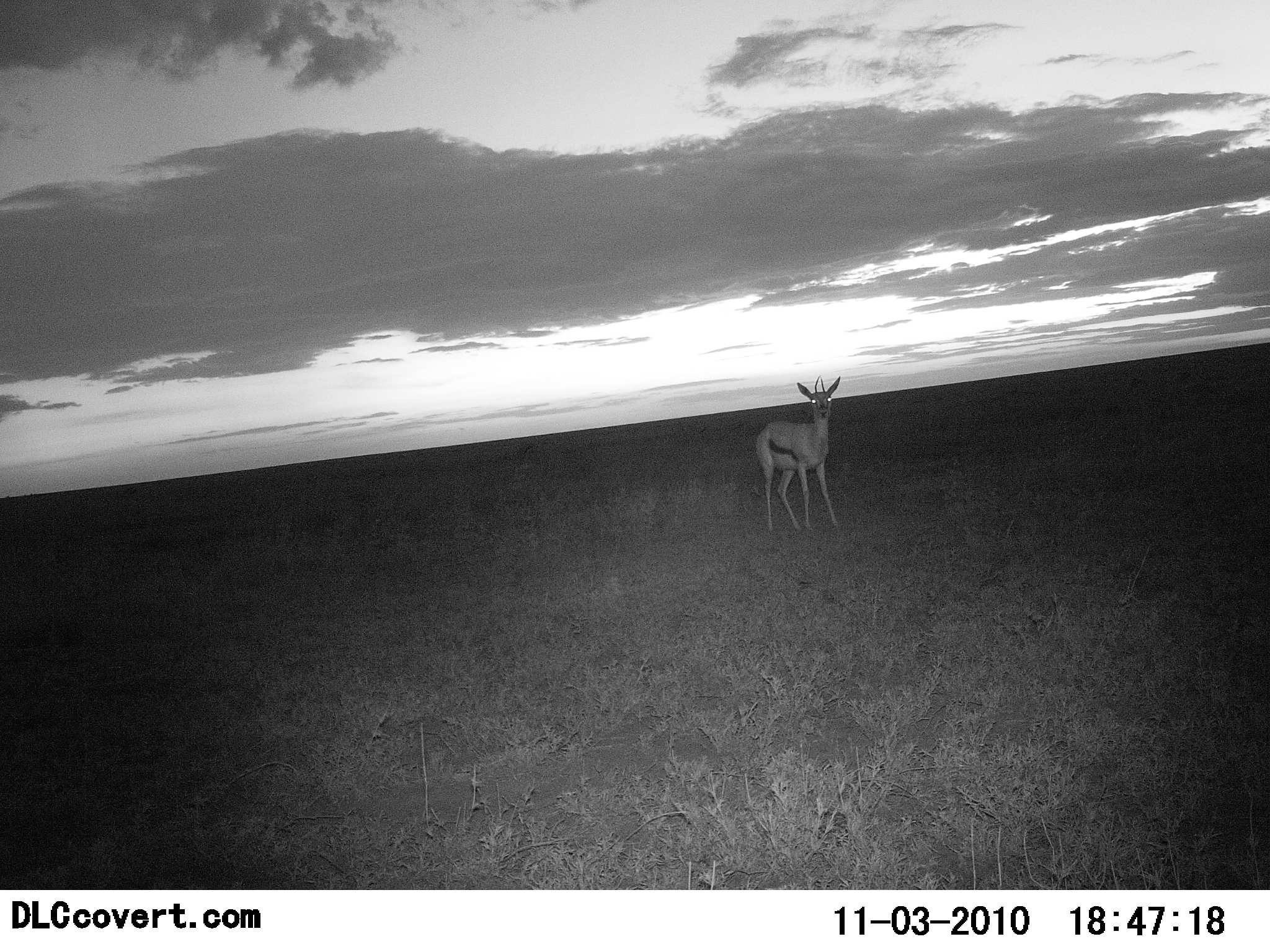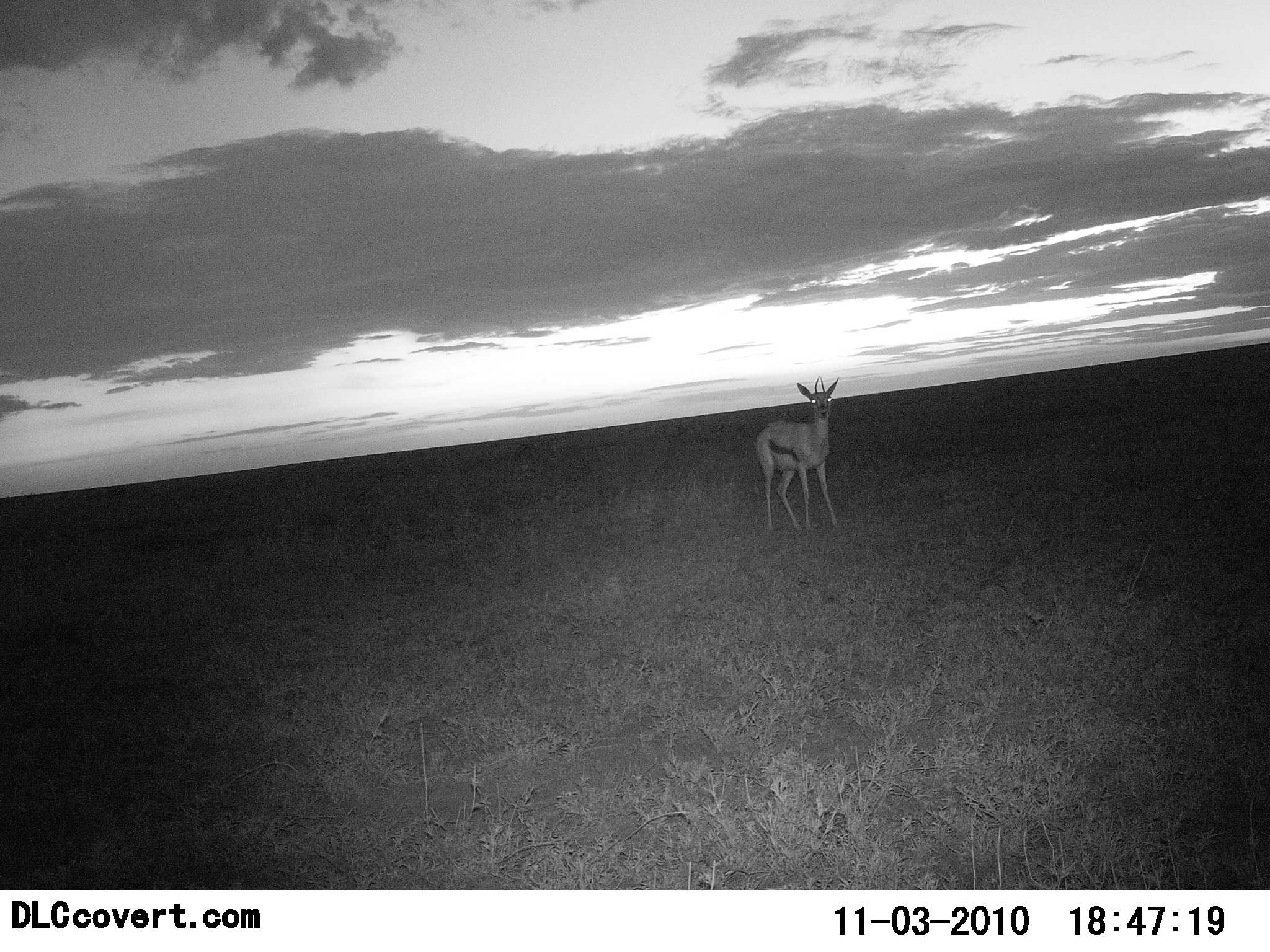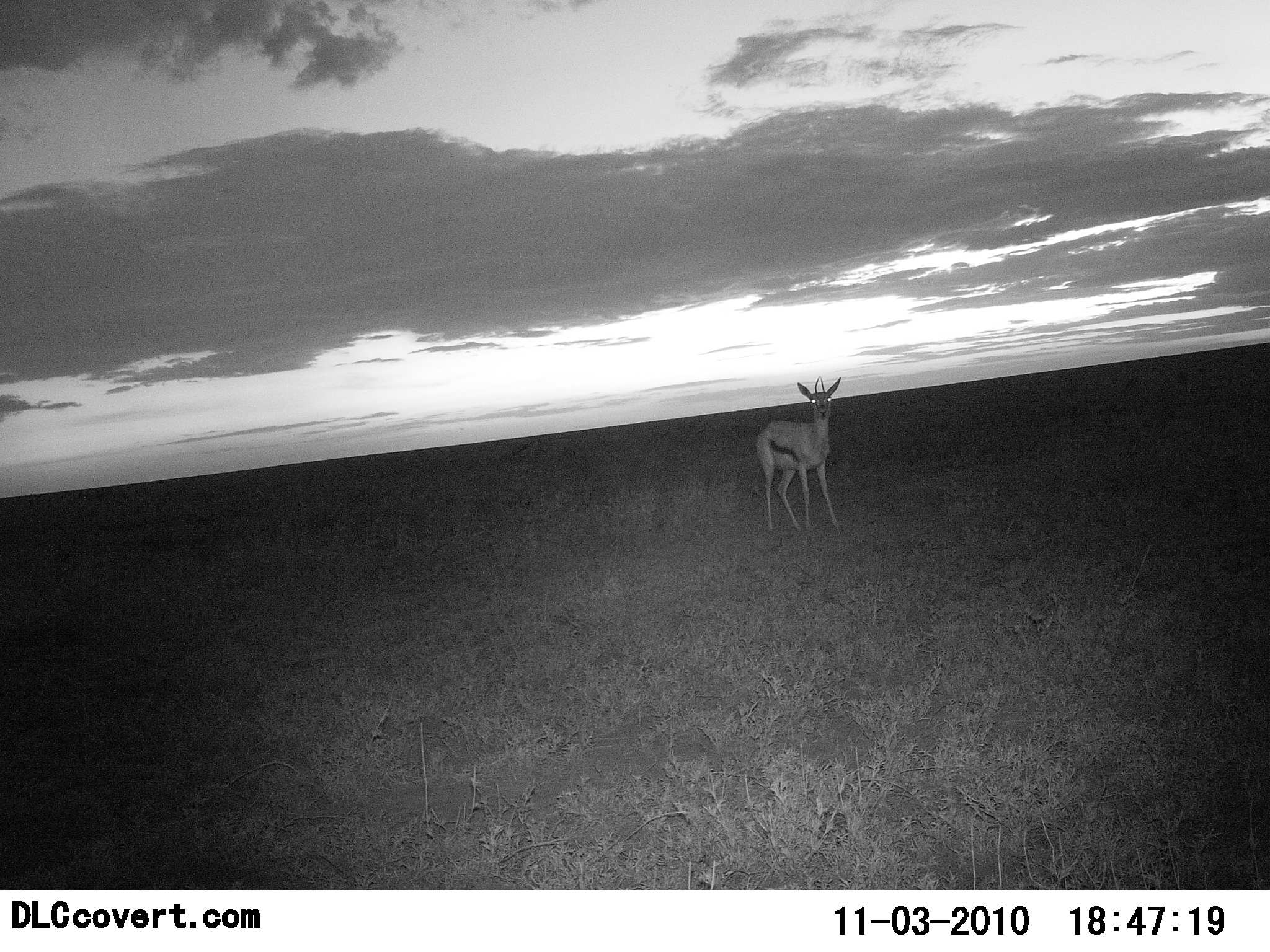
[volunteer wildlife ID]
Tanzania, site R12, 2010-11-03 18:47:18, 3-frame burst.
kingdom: Animalia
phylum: Chordata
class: Mammalia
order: Artiodactyla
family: Bovidae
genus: Eudorcas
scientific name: Eudorcas thomsonii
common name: thomson's gazelle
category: gazellethomsons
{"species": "gazellethomsons (thomson's gazelle) (Eudorcas thomsonii)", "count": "1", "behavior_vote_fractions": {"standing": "100%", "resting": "0%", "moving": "0%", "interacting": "0%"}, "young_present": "0%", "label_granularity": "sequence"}